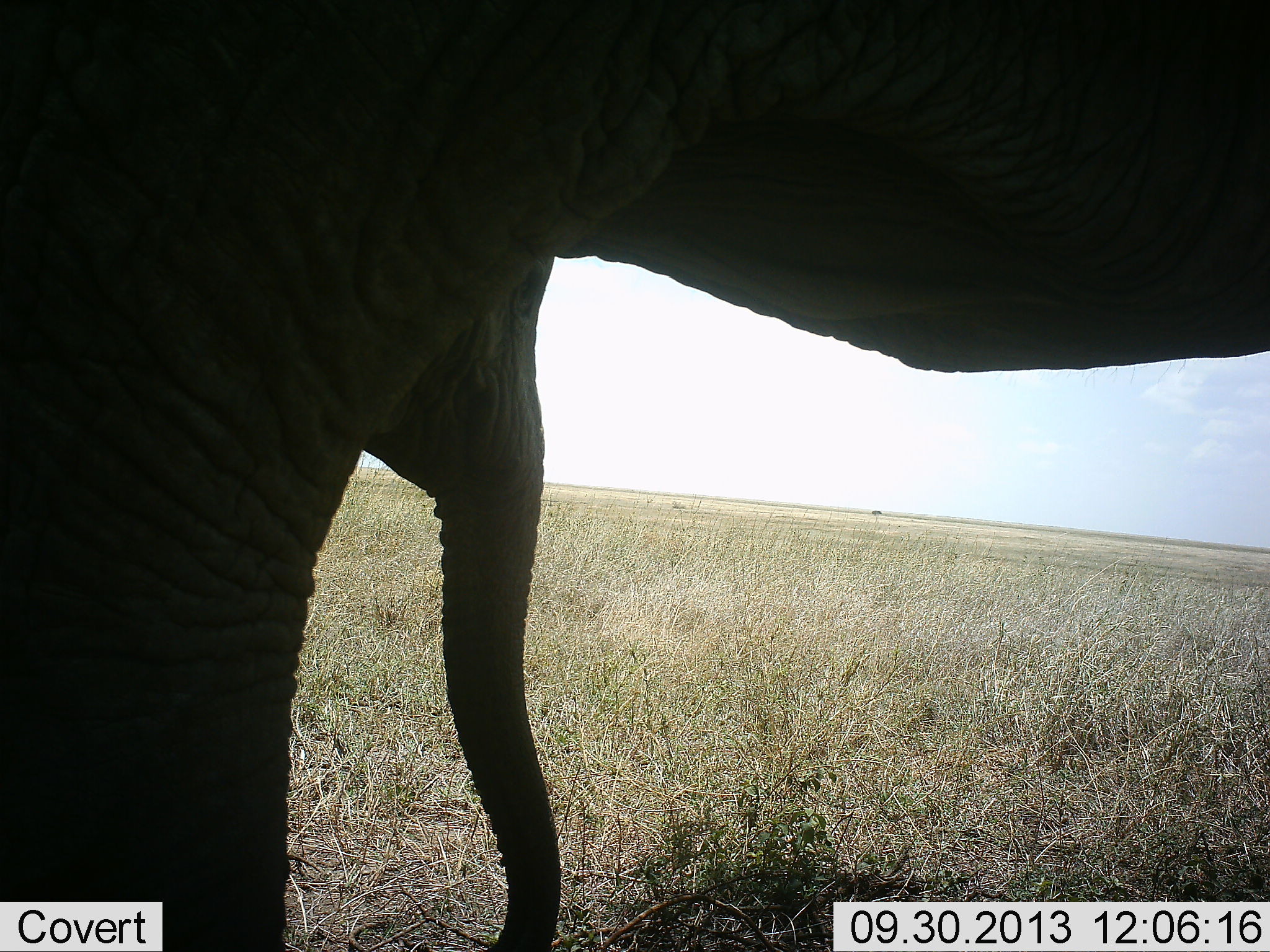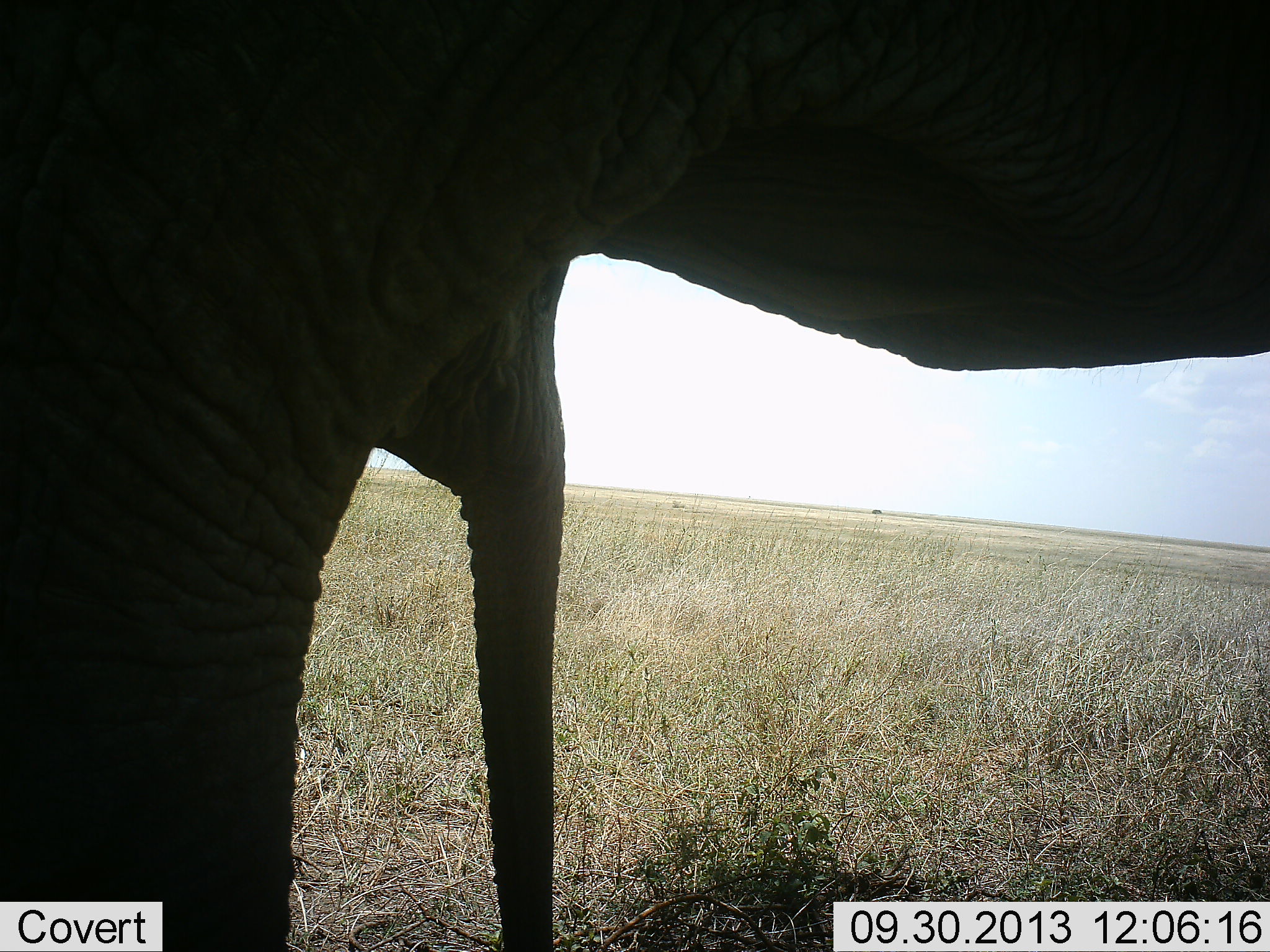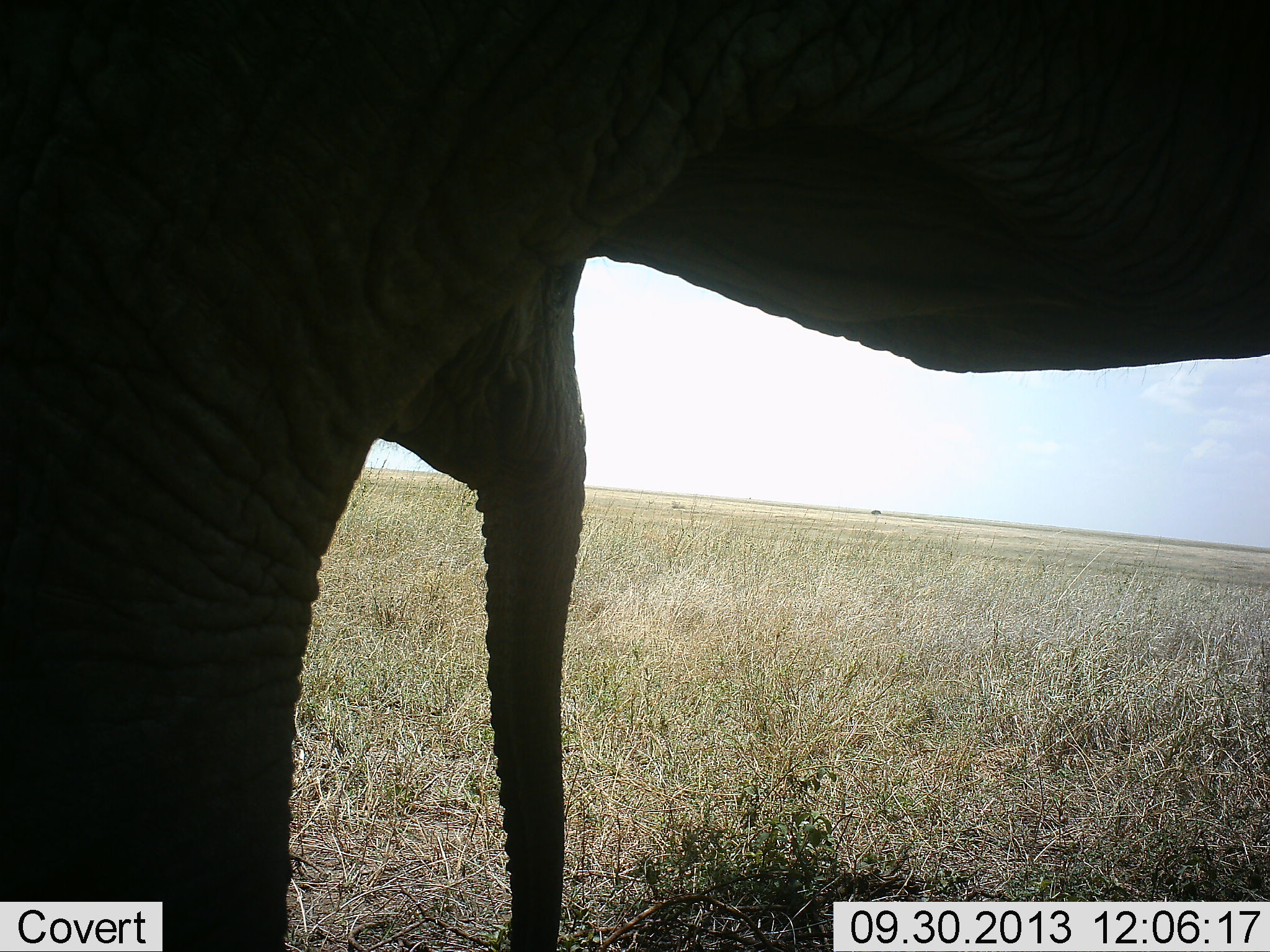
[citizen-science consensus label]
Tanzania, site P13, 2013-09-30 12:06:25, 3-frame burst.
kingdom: Animalia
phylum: Chordata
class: Mammalia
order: Proboscidea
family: Elephantidae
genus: Loxodonta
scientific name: Loxodonta africana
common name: african bush elephant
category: elephant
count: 2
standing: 88%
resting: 3%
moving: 9%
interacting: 0%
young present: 52%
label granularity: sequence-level